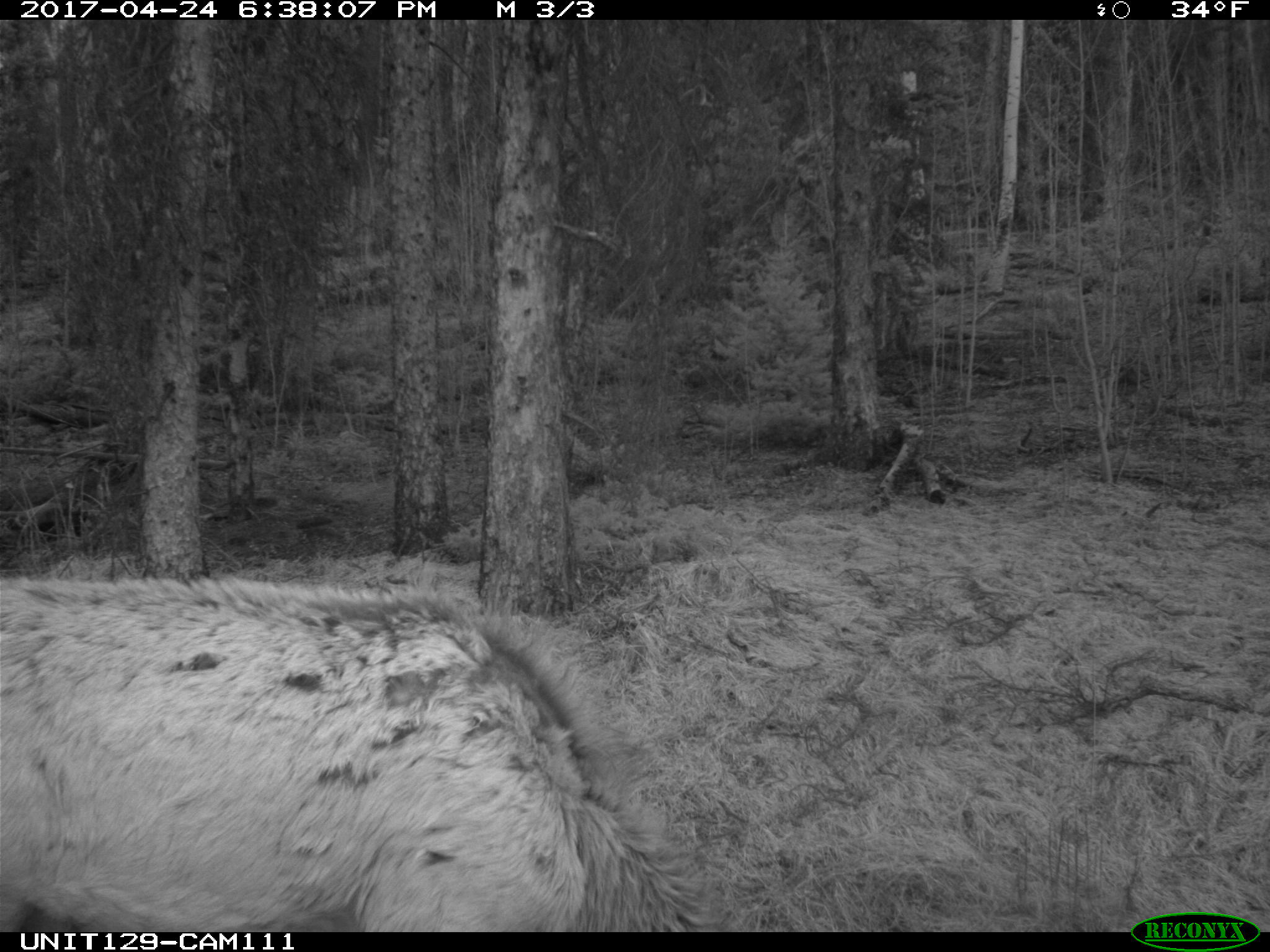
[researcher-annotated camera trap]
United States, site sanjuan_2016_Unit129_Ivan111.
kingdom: Animalia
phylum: Chordata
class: Mammalia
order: Artiodactyla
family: Cervidae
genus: Cervus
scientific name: Cervus elaphus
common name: red deer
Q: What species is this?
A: Cervus elaphus (red deer).